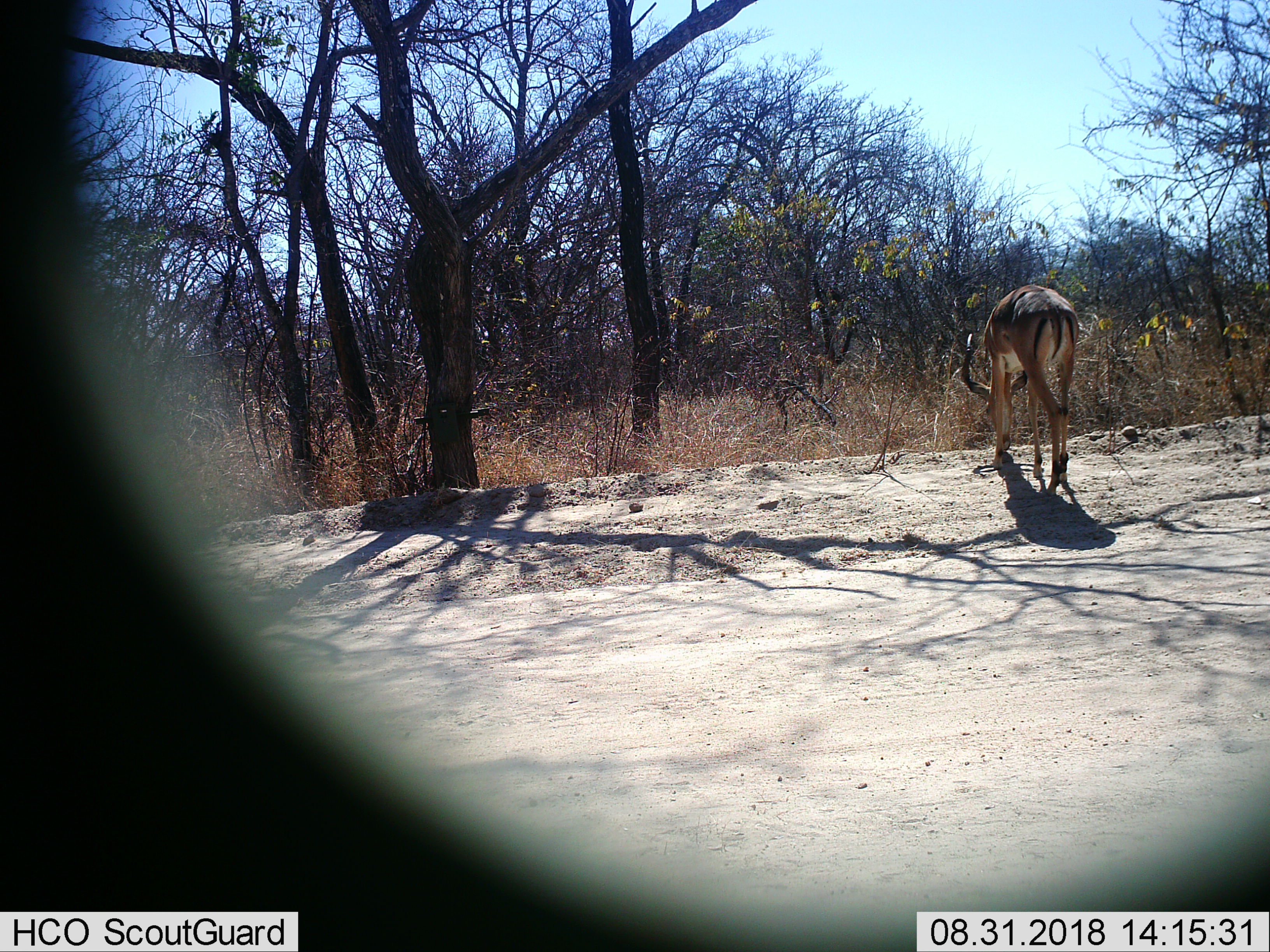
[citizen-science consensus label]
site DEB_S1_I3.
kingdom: Animalia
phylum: Chordata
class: Mammalia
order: Artiodactyla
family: Bovidae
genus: Aepyceros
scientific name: Aepyceros melampus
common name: impala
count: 1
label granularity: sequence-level